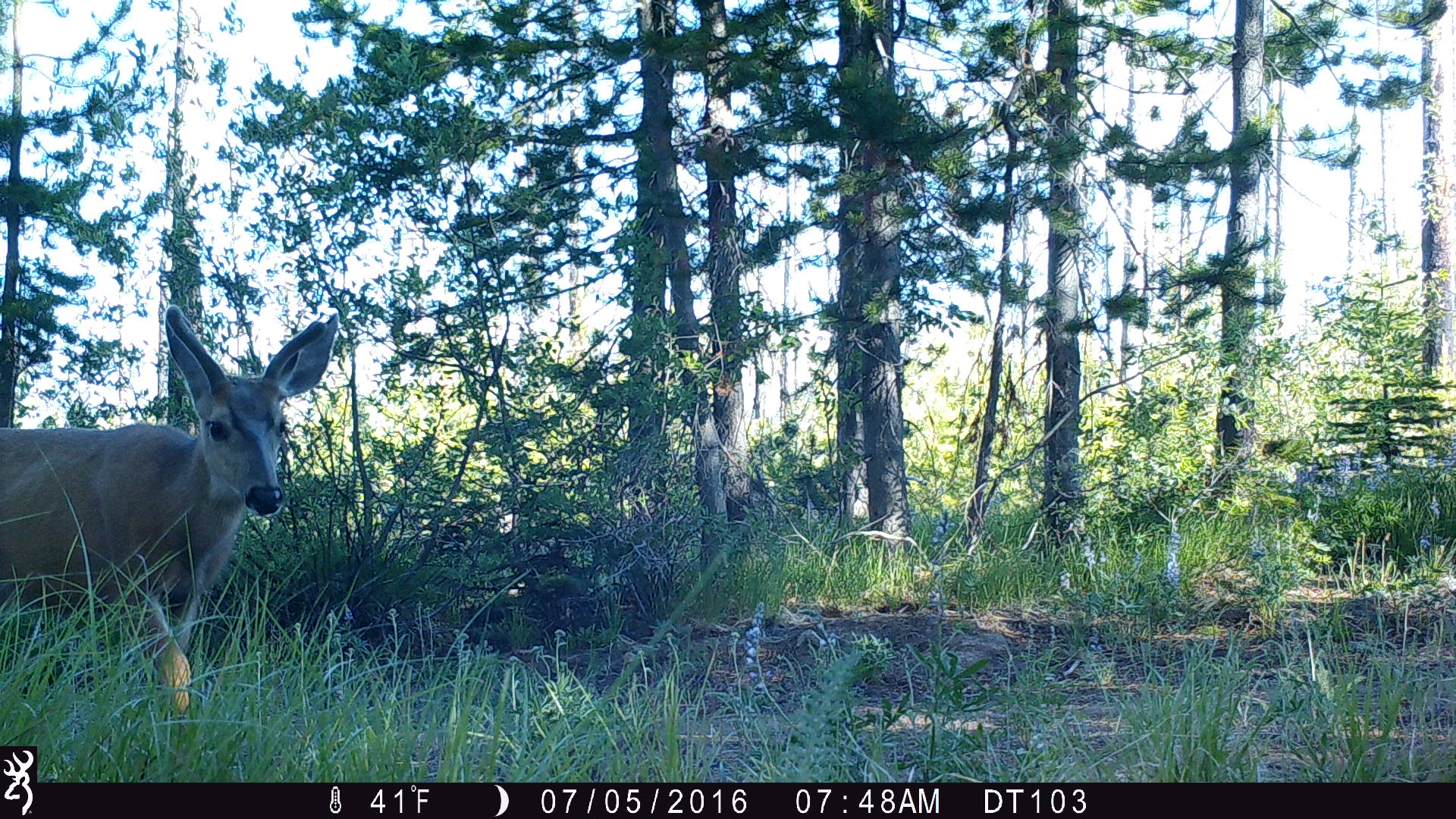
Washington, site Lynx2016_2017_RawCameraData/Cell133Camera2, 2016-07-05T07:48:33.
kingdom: Animalia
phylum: Chordata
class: Mammalia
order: Artiodactyla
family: Cervidae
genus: Odocoileus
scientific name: Odocoileus hemionus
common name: mule deer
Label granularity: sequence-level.